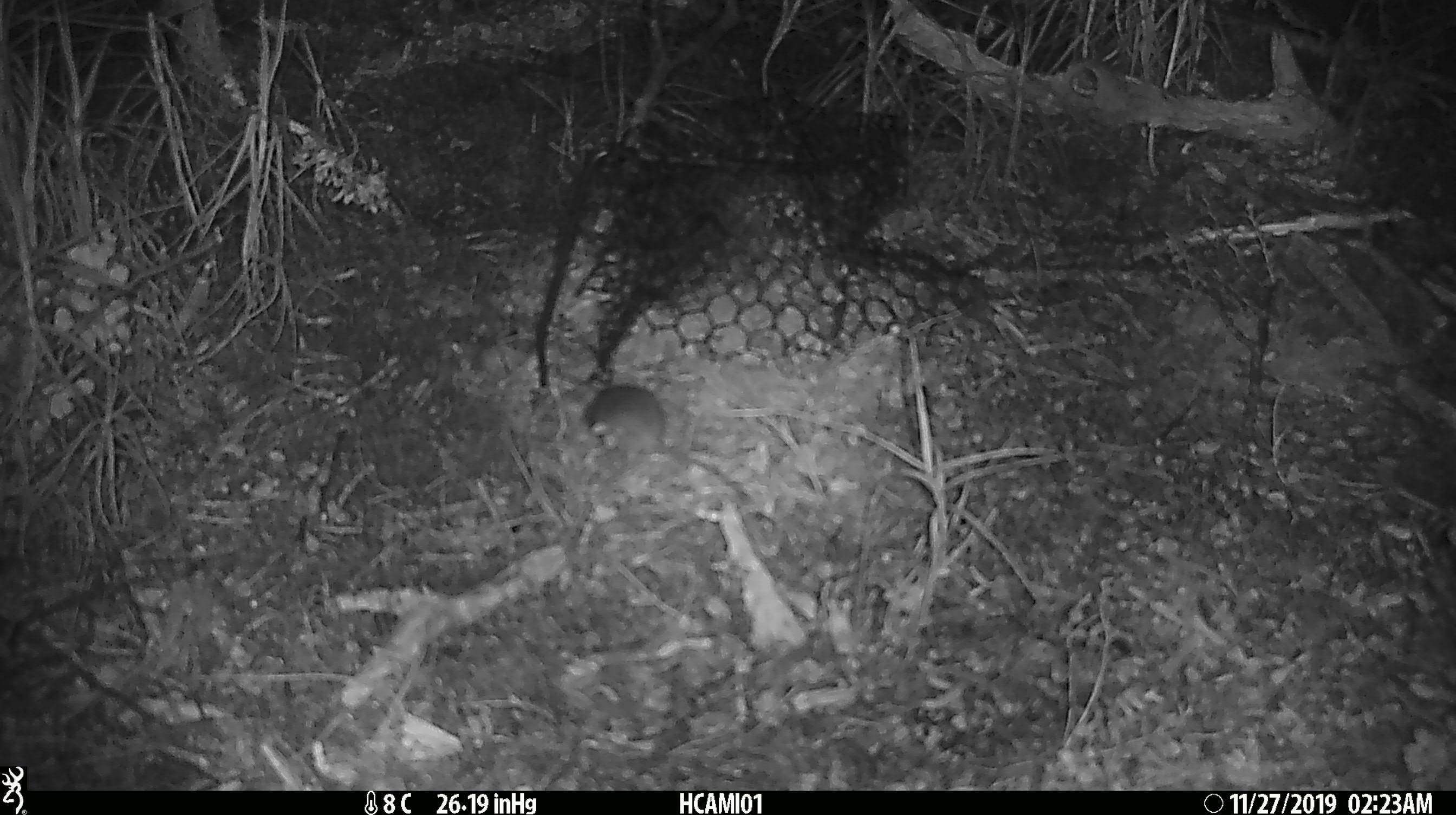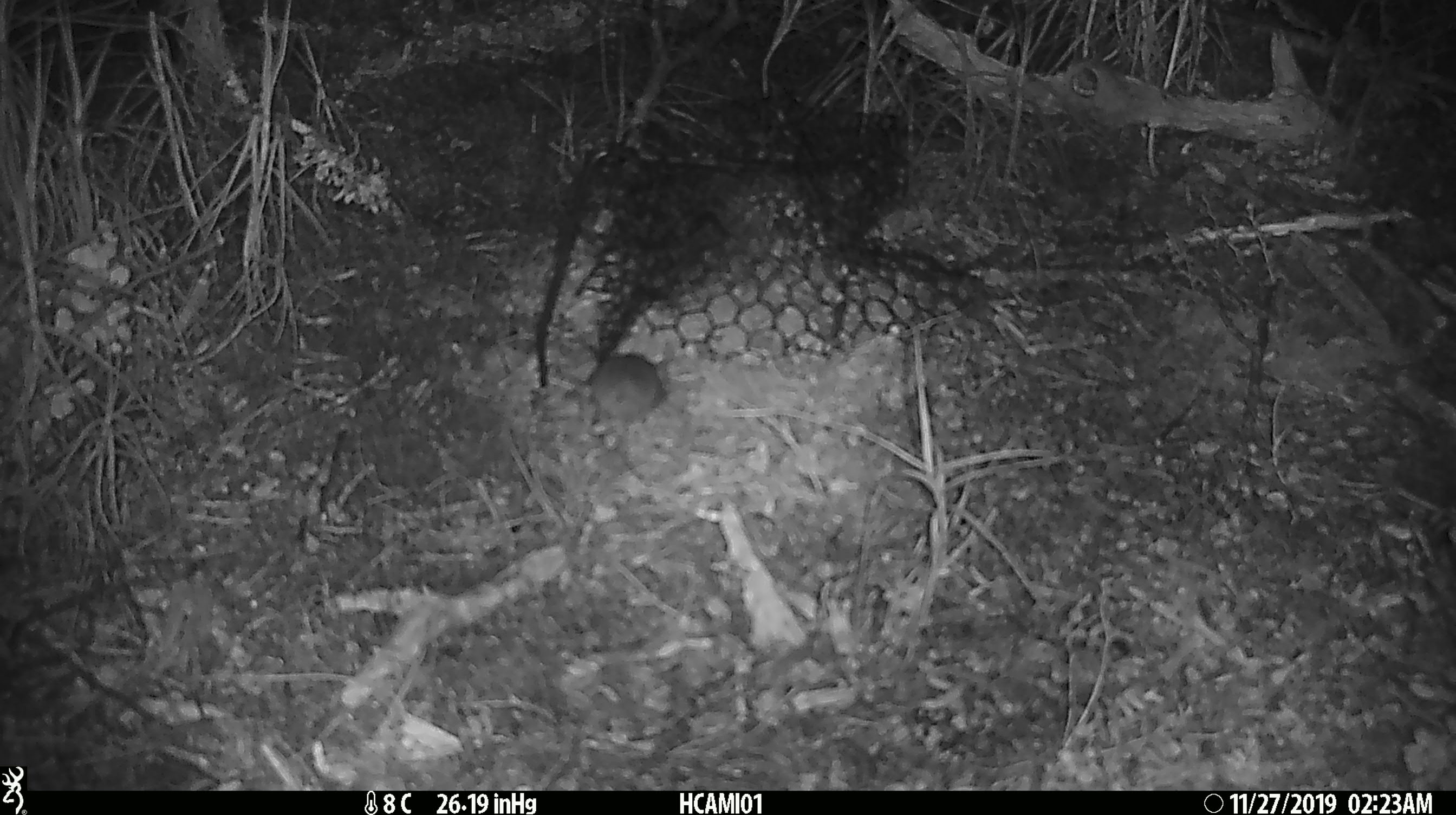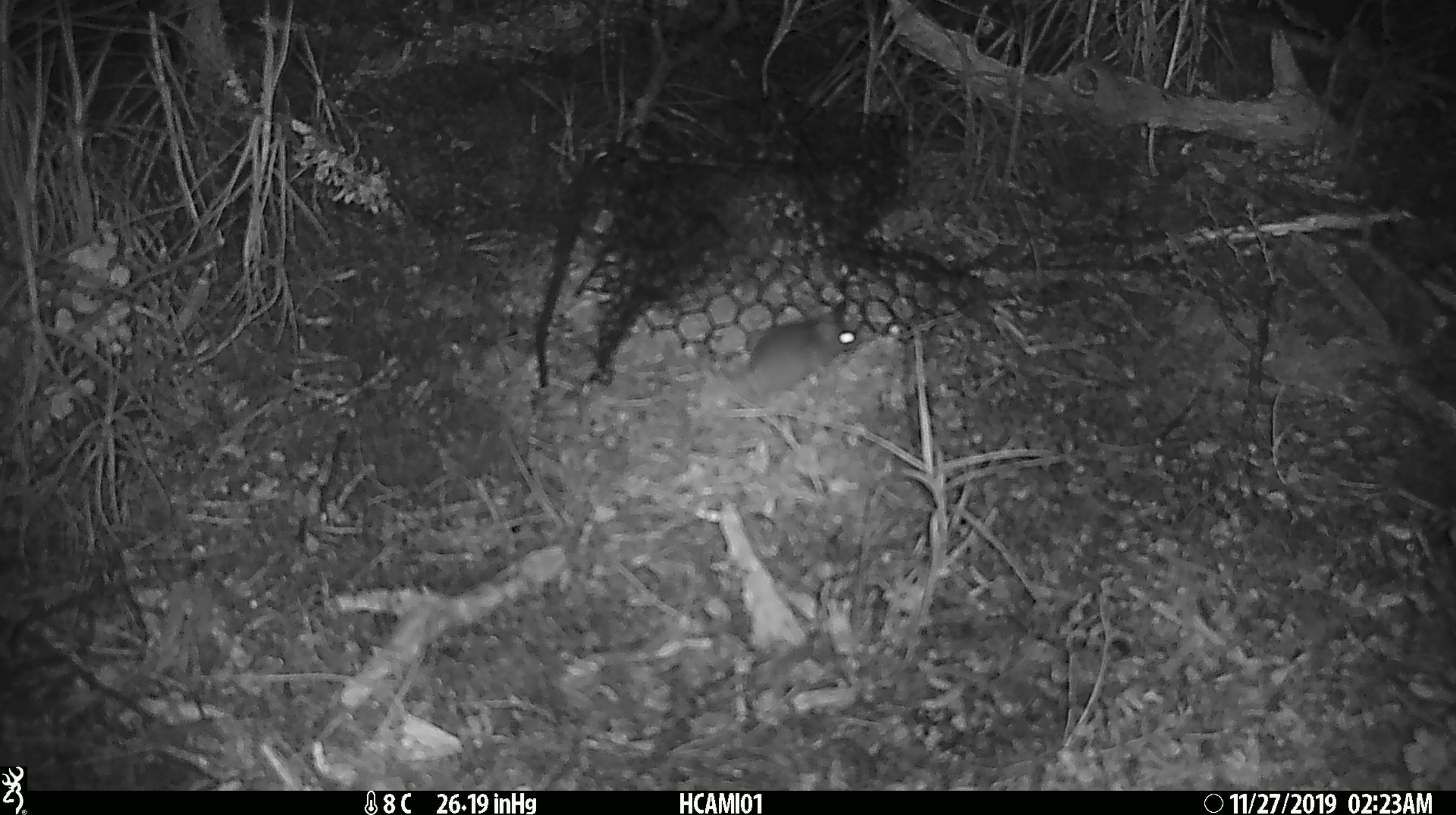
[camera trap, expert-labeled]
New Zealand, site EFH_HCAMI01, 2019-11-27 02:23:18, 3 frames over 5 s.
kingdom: Animalia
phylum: Chordata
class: Mammalia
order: Rodentia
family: Muridae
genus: Mus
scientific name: Mus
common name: mouse